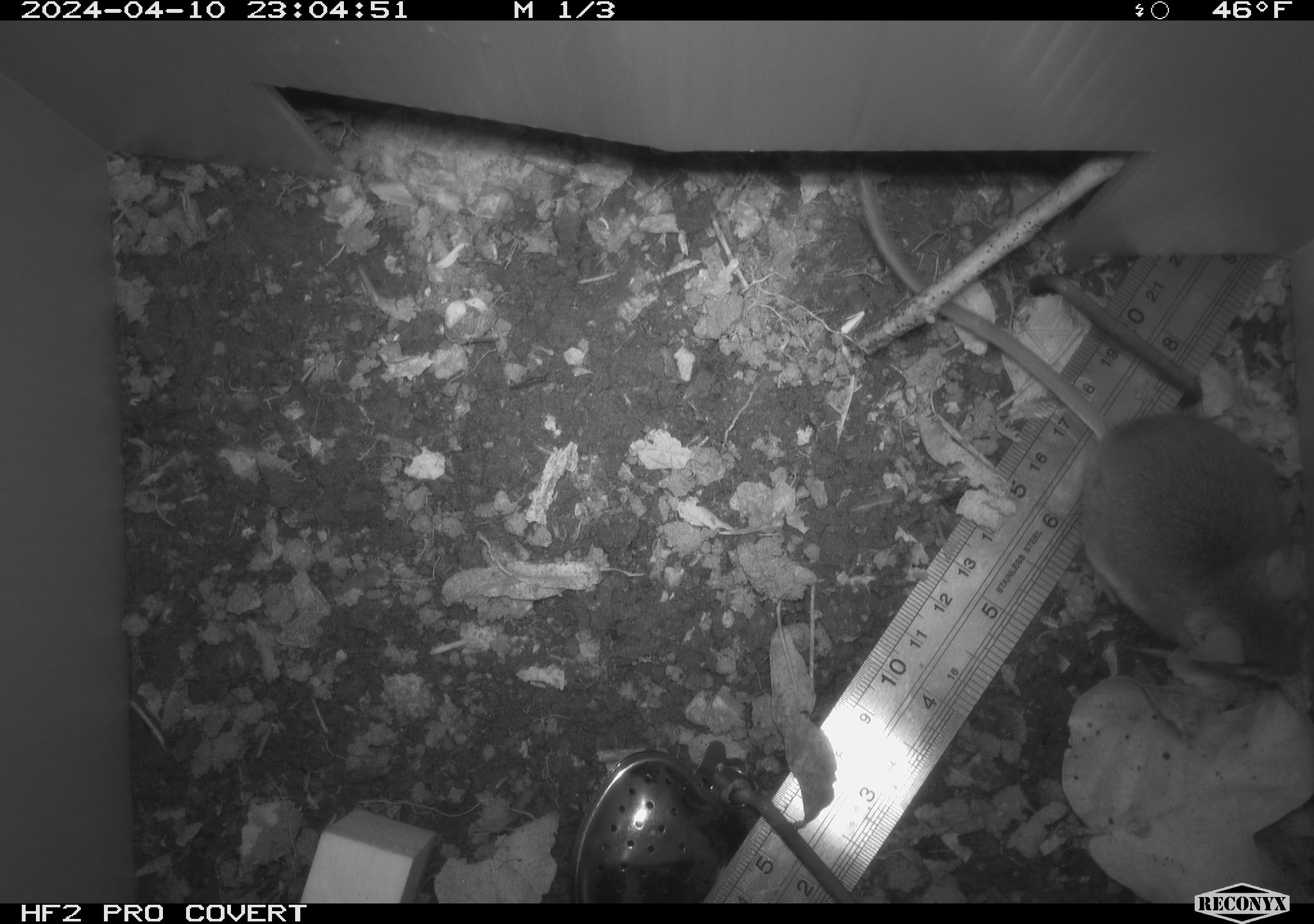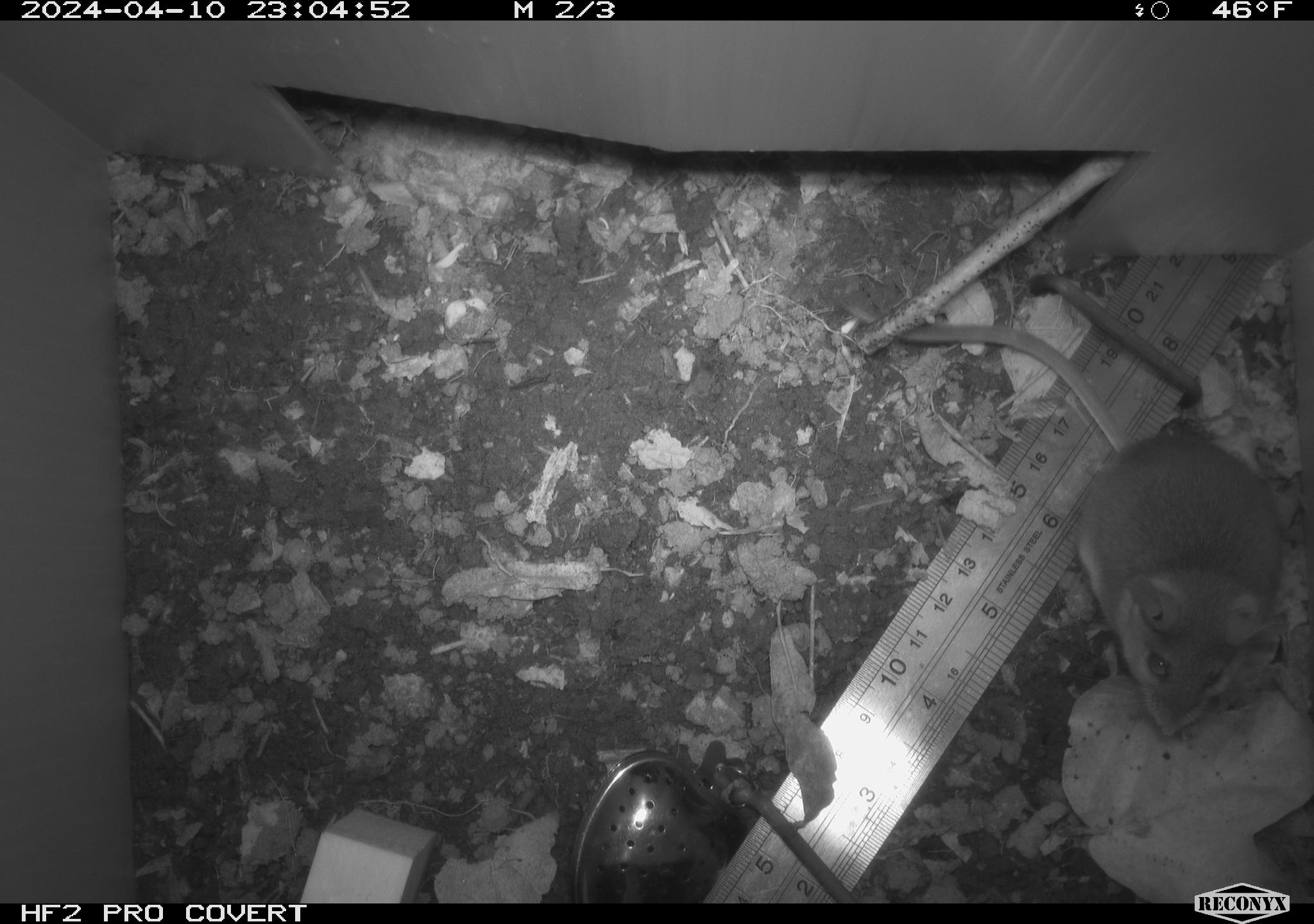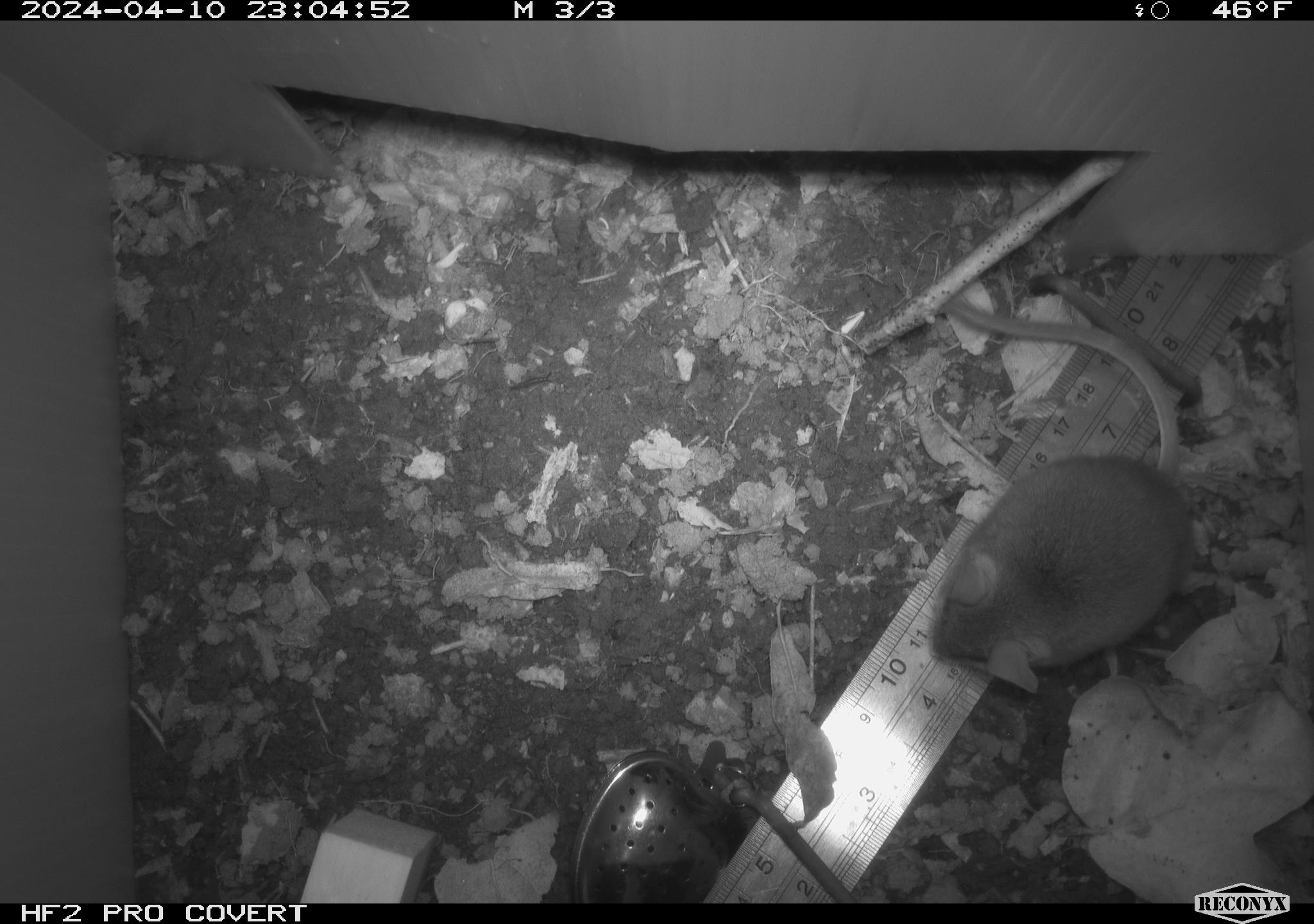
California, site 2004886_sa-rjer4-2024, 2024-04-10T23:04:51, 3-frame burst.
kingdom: Animalia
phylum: Chordata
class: Mammalia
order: Rodentia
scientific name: Rodentia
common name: woodrat or rat or mouse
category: woodrat or rat or mouse species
Woodrat or rat or mouse species (woodrat or rat or mouse) (Rodentia).